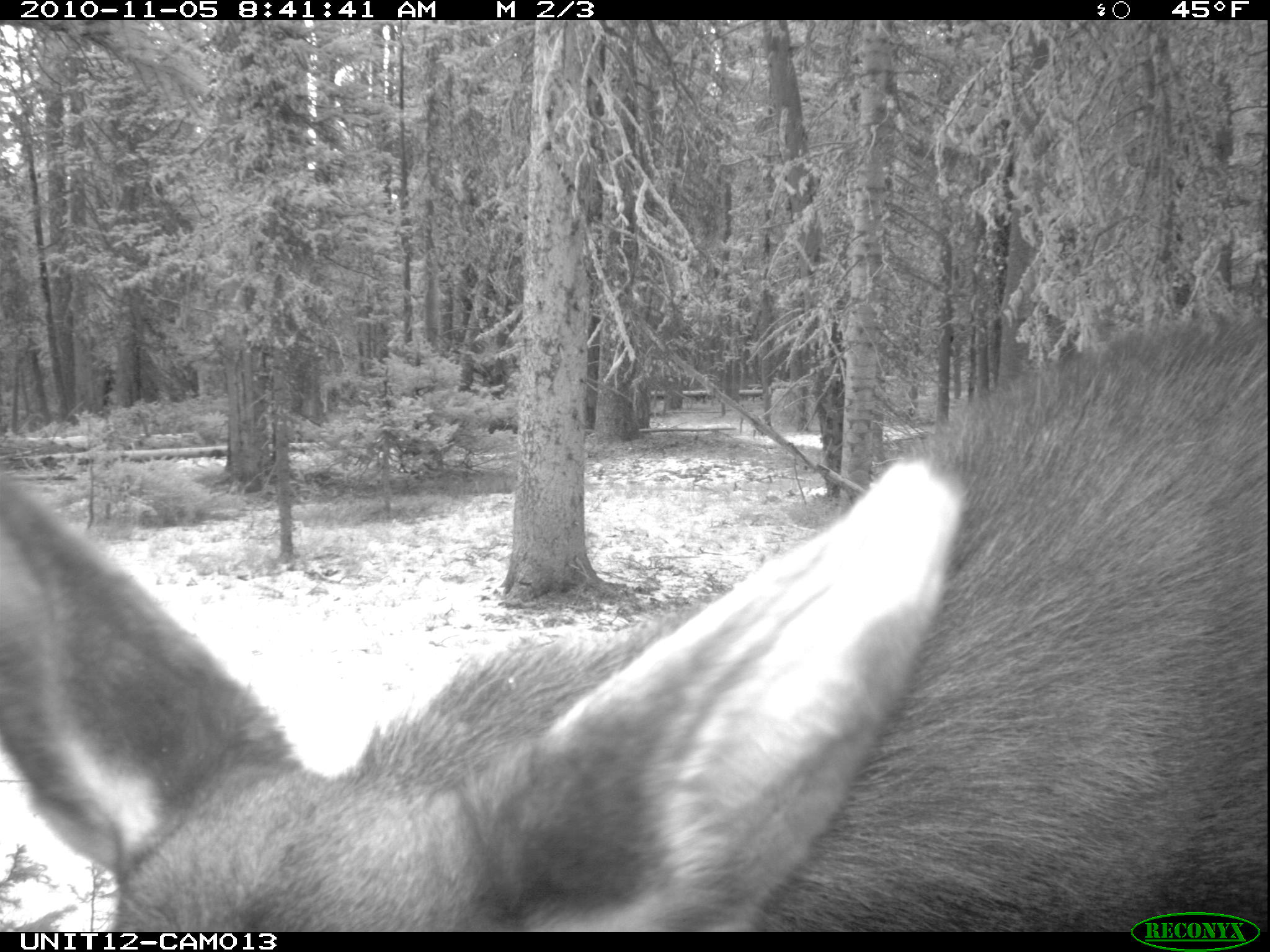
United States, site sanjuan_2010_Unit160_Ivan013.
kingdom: Animalia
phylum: Chordata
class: Mammalia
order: Artiodactyla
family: Cervidae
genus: Alces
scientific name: Alces alces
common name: moose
Alces alces (moose).